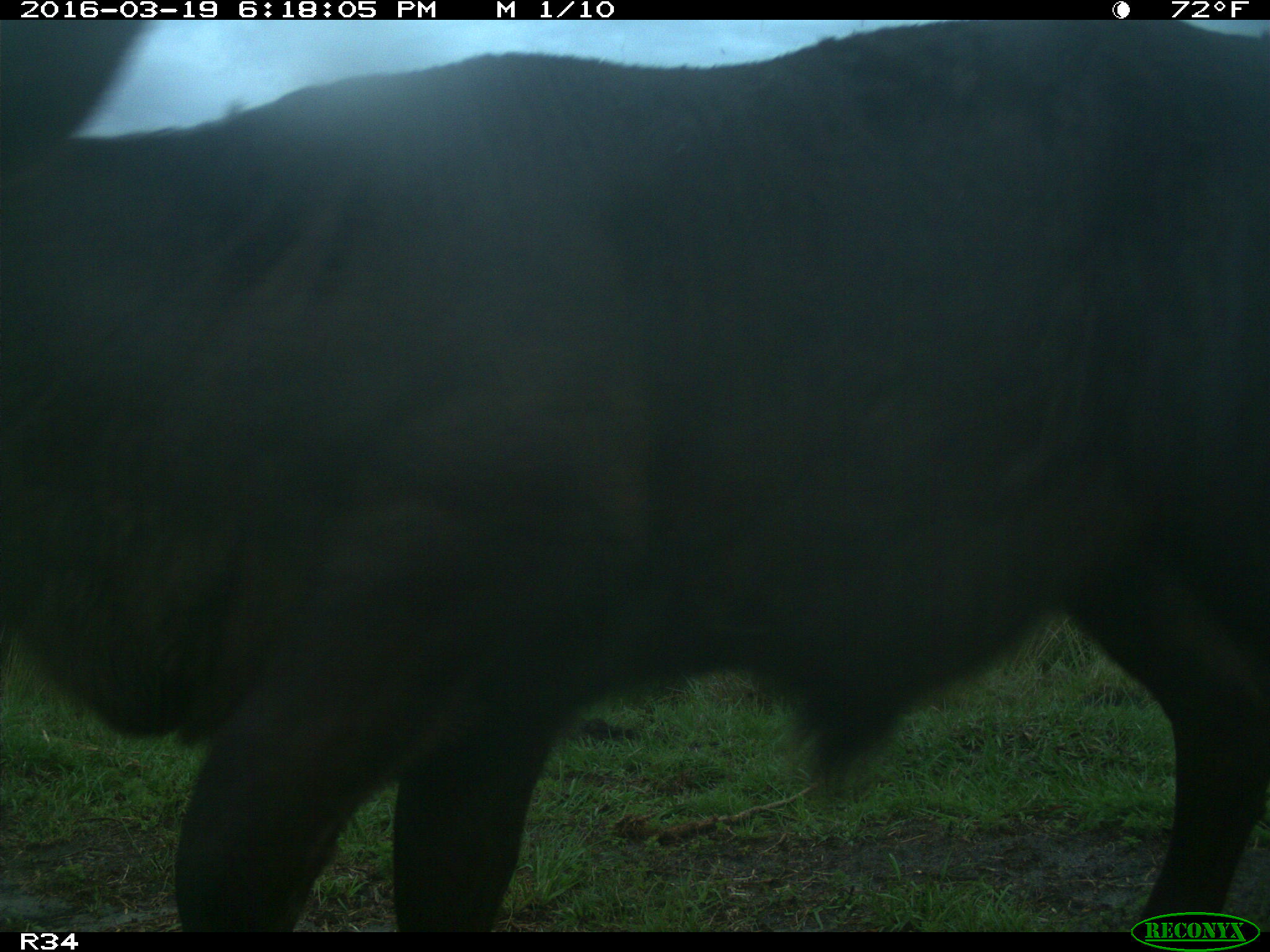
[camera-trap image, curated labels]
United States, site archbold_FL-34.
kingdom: Animalia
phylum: Chordata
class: Mammalia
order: Artiodactyla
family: Bovidae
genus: Bos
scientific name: Bos taurus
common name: domestic cow